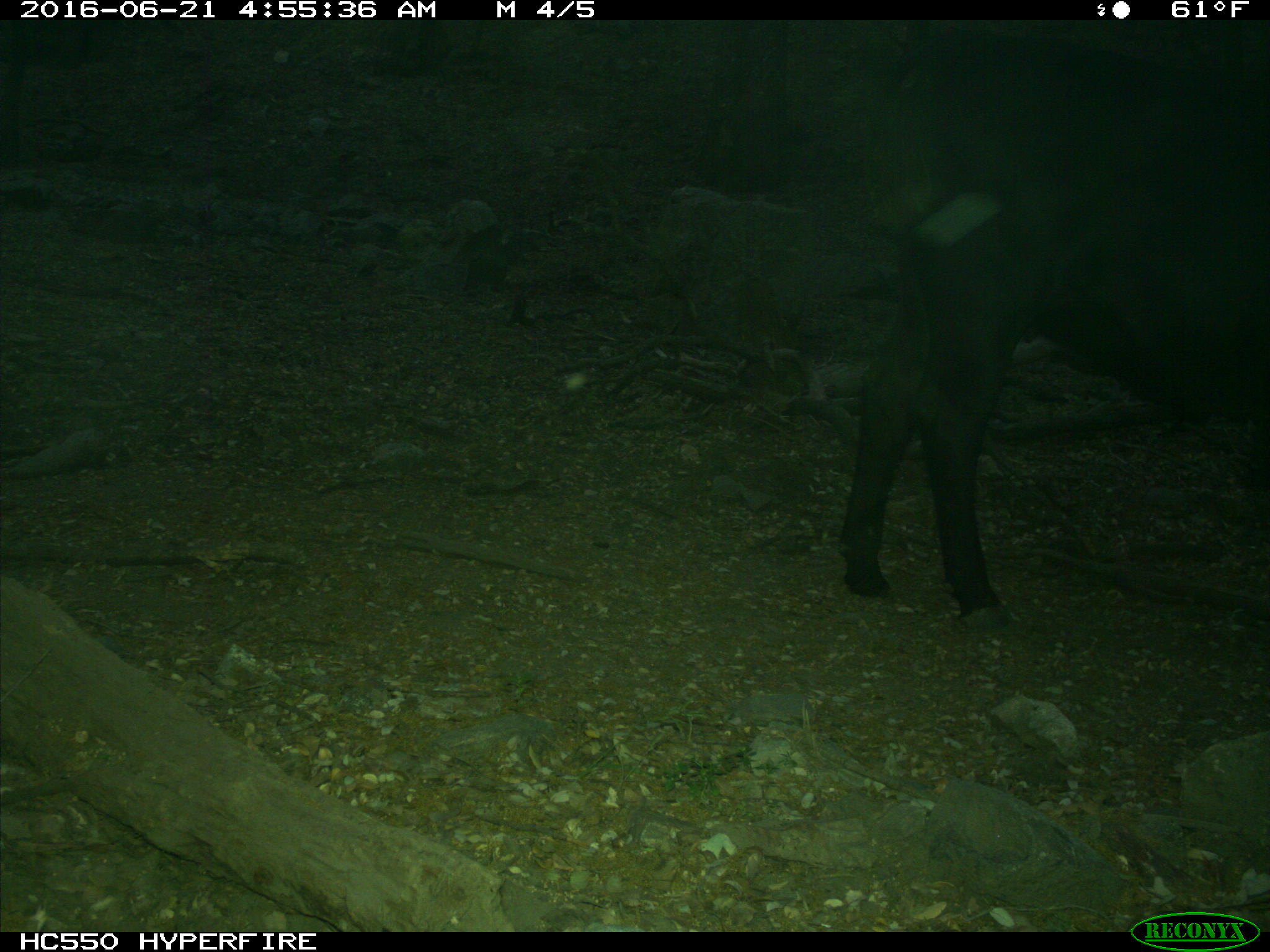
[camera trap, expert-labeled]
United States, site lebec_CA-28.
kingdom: Animalia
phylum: Chordata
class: Mammalia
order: Artiodactyla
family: Bovidae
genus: Bos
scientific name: Bos taurus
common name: domestic cow